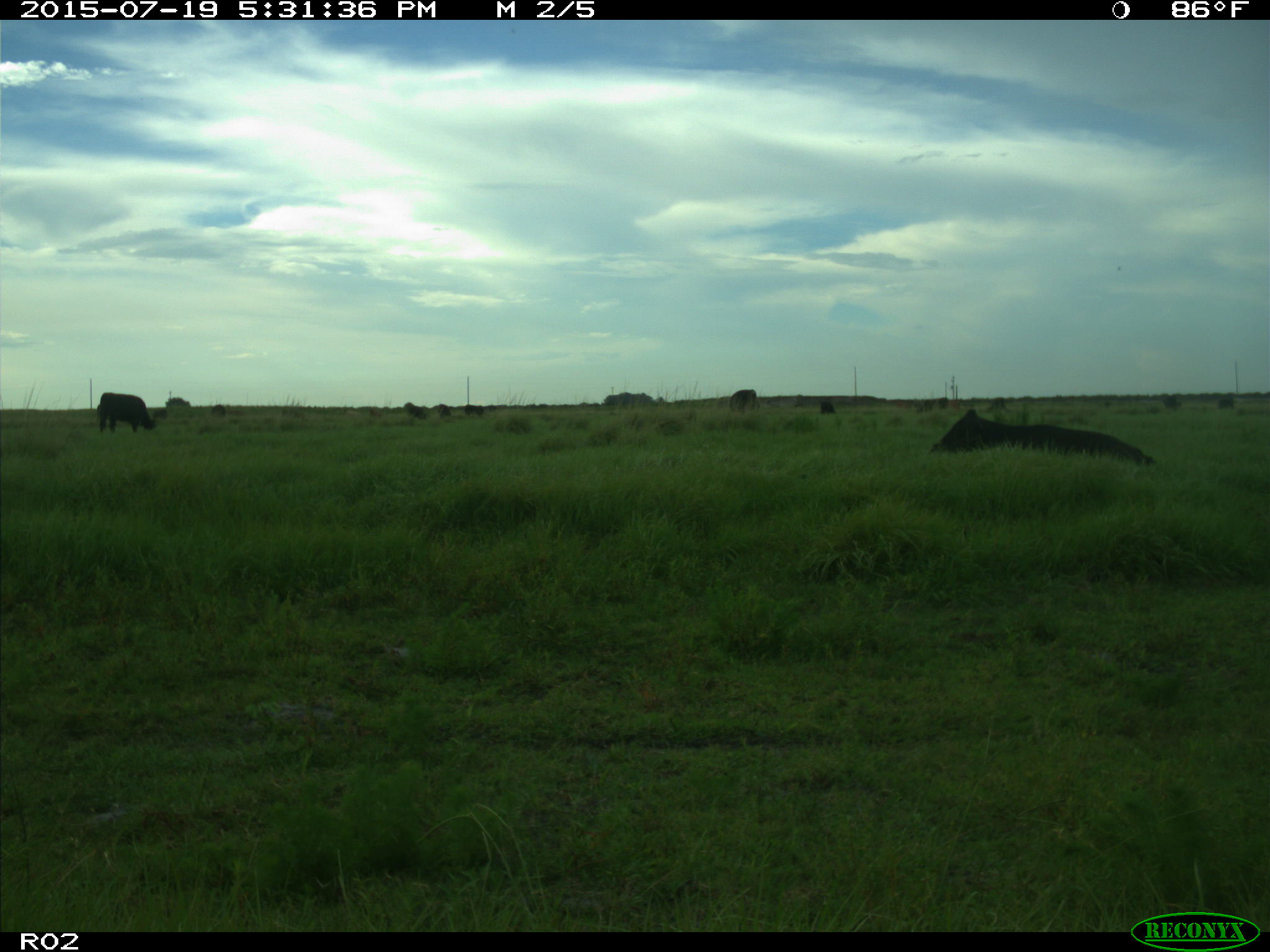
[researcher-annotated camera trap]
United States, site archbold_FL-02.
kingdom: Animalia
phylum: Chordata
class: Mammalia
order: Artiodactyla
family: Bovidae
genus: Bos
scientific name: Bos taurus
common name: domestic cow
Bos taurus (domestic cow).